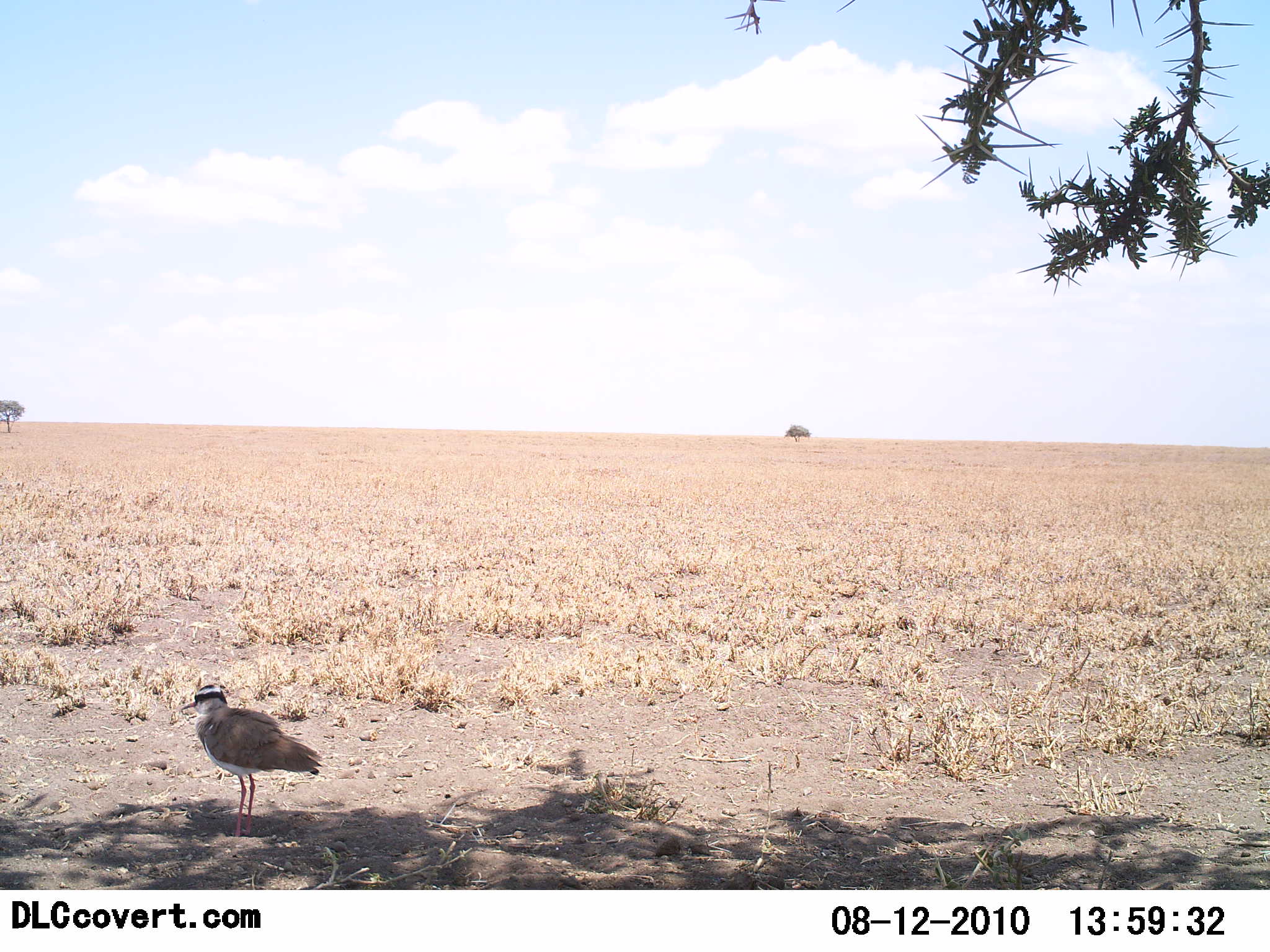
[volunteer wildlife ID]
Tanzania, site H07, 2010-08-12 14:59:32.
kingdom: Animalia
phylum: Chordata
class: Aves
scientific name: Aves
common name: bird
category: otherbird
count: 1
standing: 100%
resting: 0%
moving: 0%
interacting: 0%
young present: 0%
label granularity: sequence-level